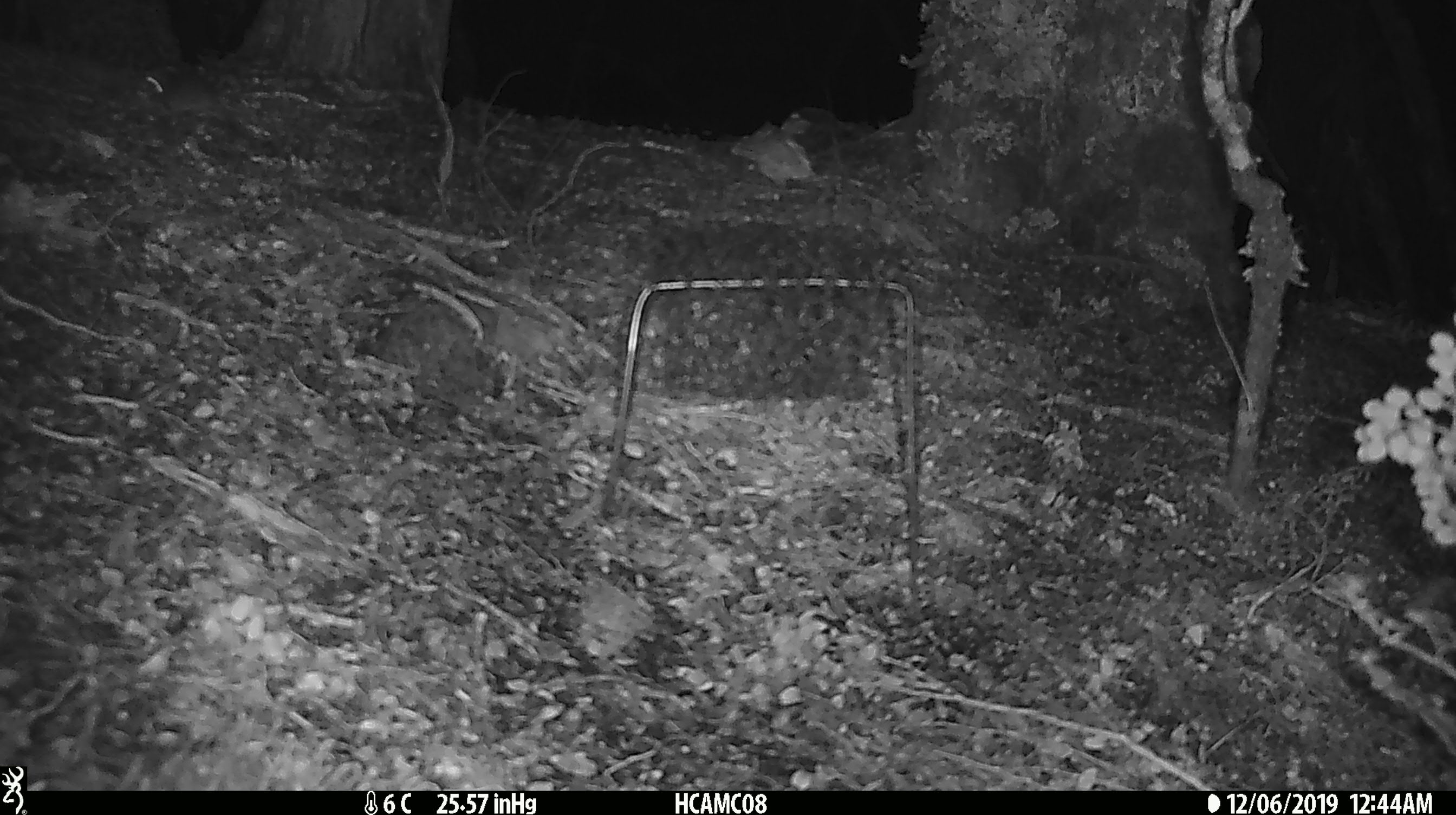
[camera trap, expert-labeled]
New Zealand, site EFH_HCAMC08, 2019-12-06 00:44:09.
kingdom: Animalia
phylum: Chordata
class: Mammalia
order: Rodentia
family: Muridae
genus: Mus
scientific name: Mus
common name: mouse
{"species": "mouse (Mus)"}